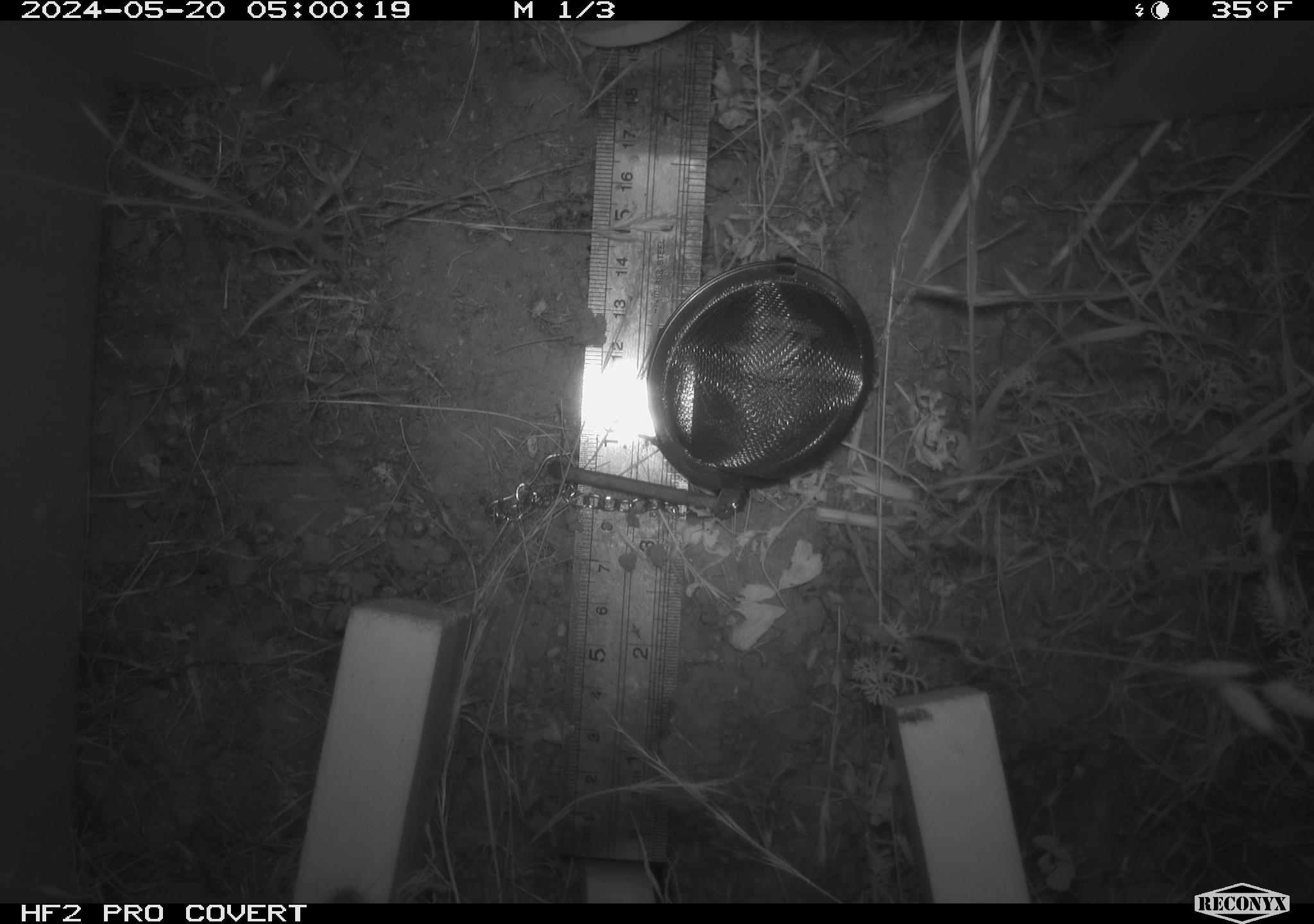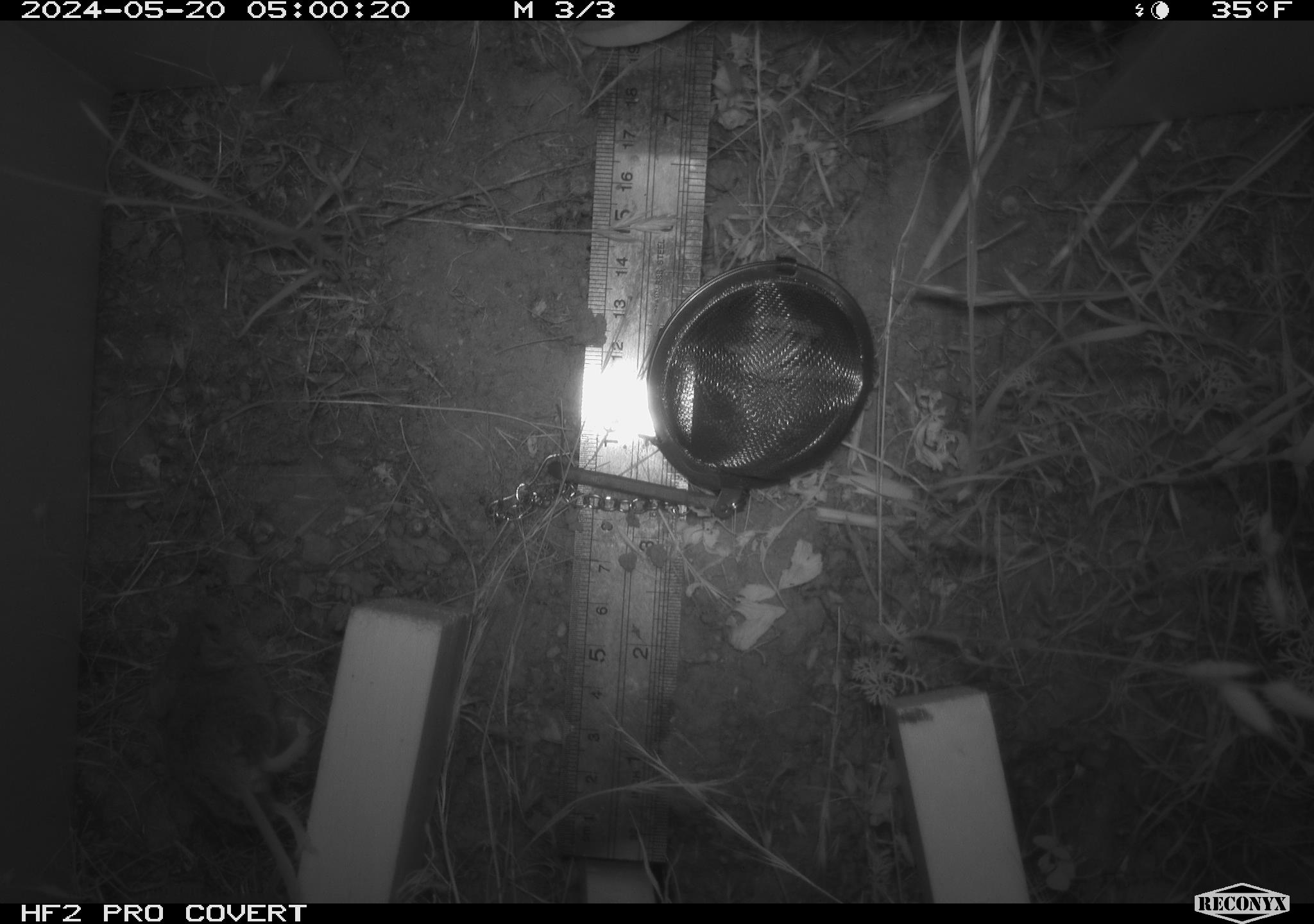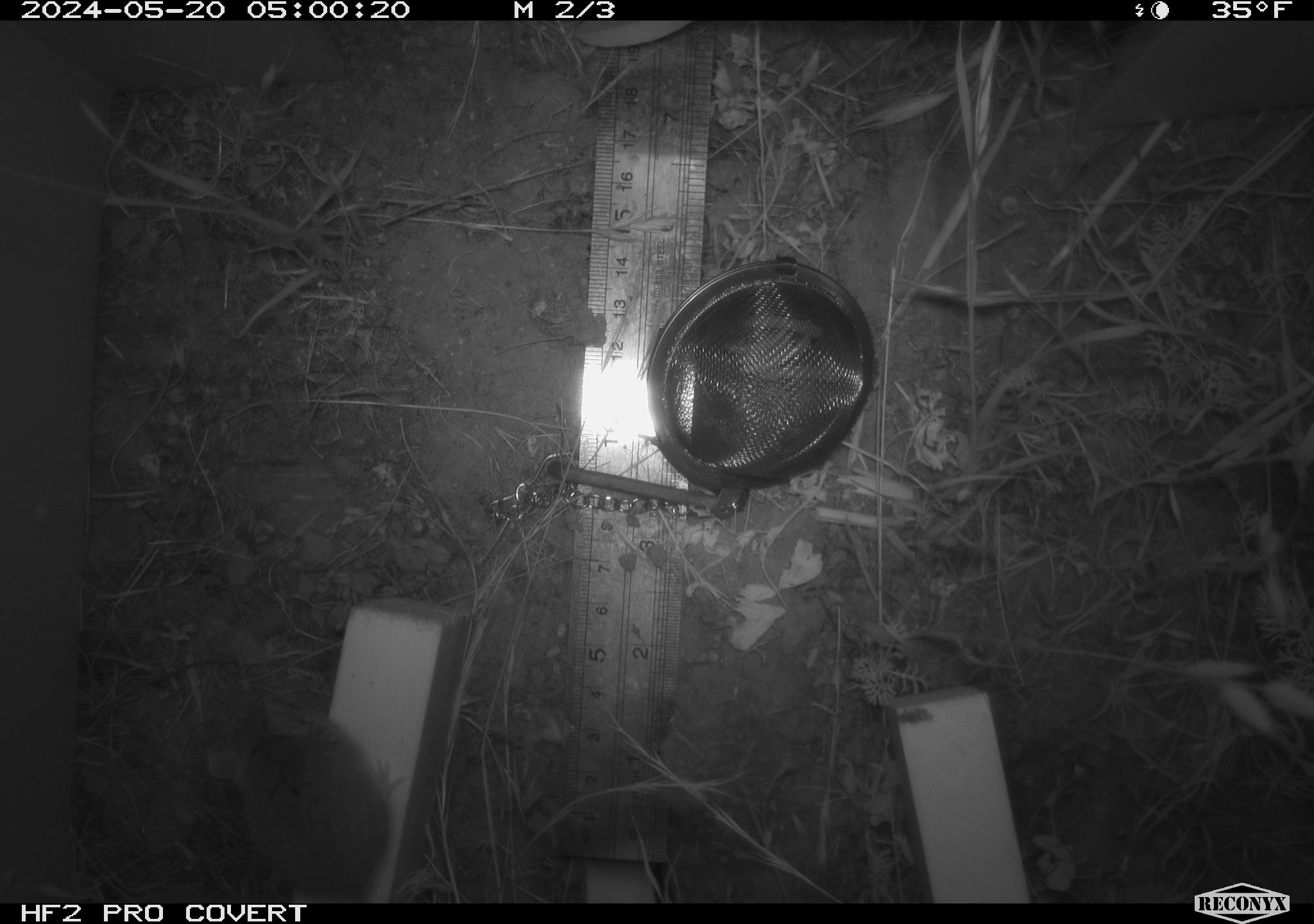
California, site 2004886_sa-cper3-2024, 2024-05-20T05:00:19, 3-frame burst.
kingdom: Animalia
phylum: Chordata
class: Mammalia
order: Rodentia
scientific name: Rodentia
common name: rodent